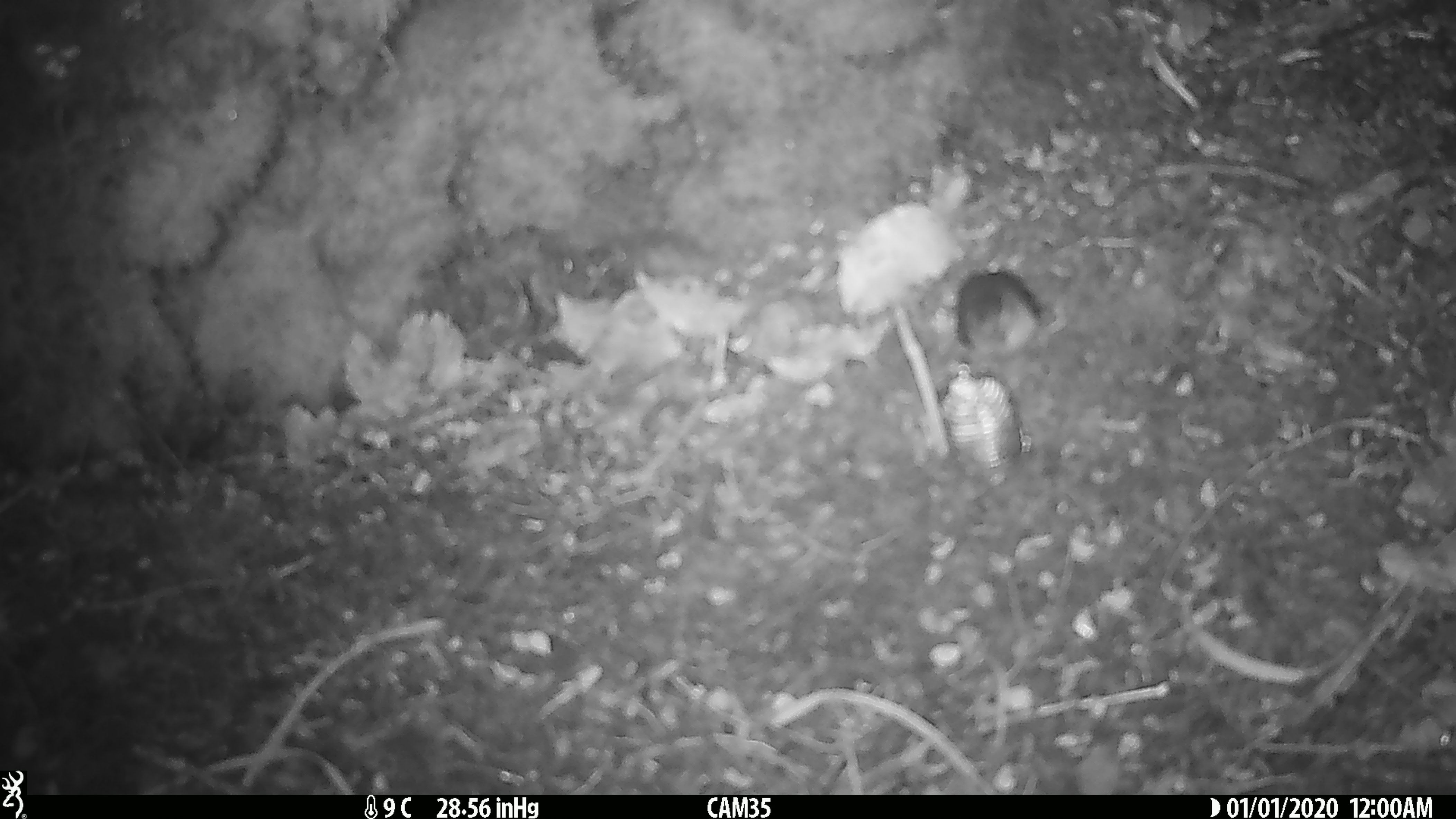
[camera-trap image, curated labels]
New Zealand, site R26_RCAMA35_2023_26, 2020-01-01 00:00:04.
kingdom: Animalia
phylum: Chordata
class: Aves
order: Passeriformes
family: Acanthisittidae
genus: Acanthisitta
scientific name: Acanthisitta chloris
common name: rifleman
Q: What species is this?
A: Rifleman (Acanthisitta chloris).